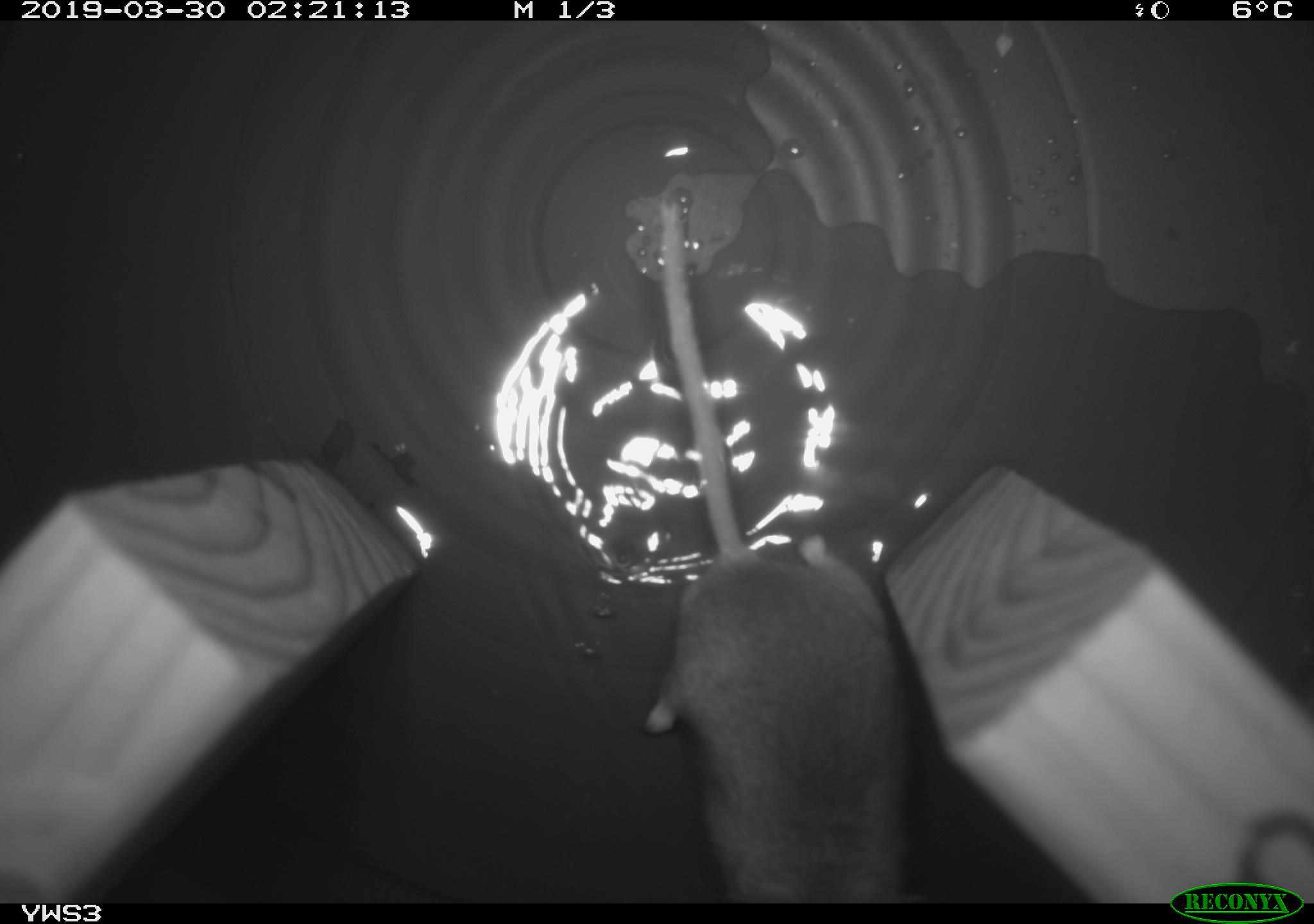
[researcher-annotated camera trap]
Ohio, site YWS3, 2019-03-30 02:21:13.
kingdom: Animalia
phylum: Chordata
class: Mammalia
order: Eulipotyphla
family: Soricidae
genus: Sorex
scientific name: Sorex cinereus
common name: masked shrew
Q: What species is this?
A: Masked shrew (Sorex cinereus).